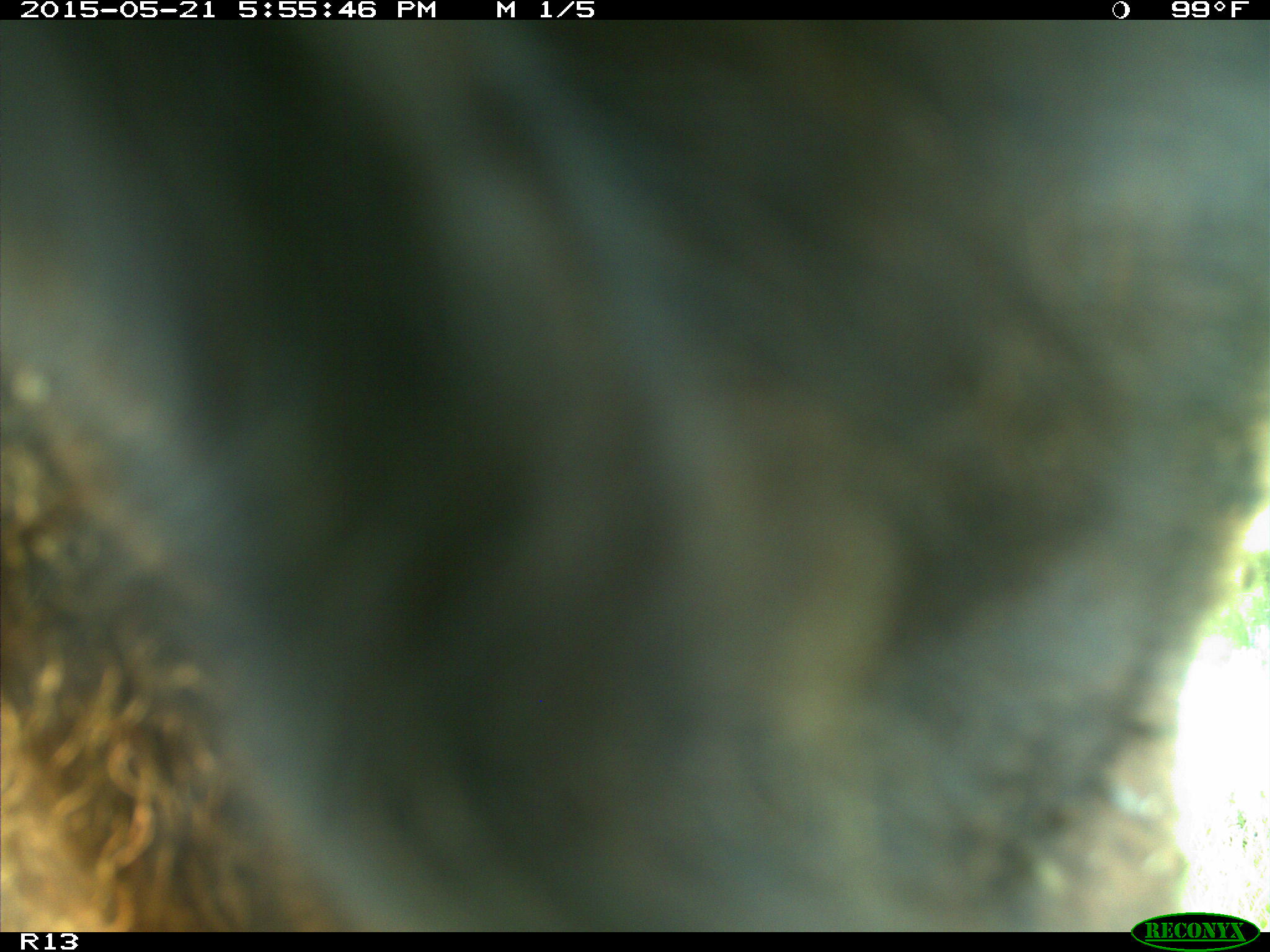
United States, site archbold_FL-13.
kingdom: Animalia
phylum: Chordata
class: Mammalia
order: Artiodactyla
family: Bovidae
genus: Bos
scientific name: Bos taurus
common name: domestic cow